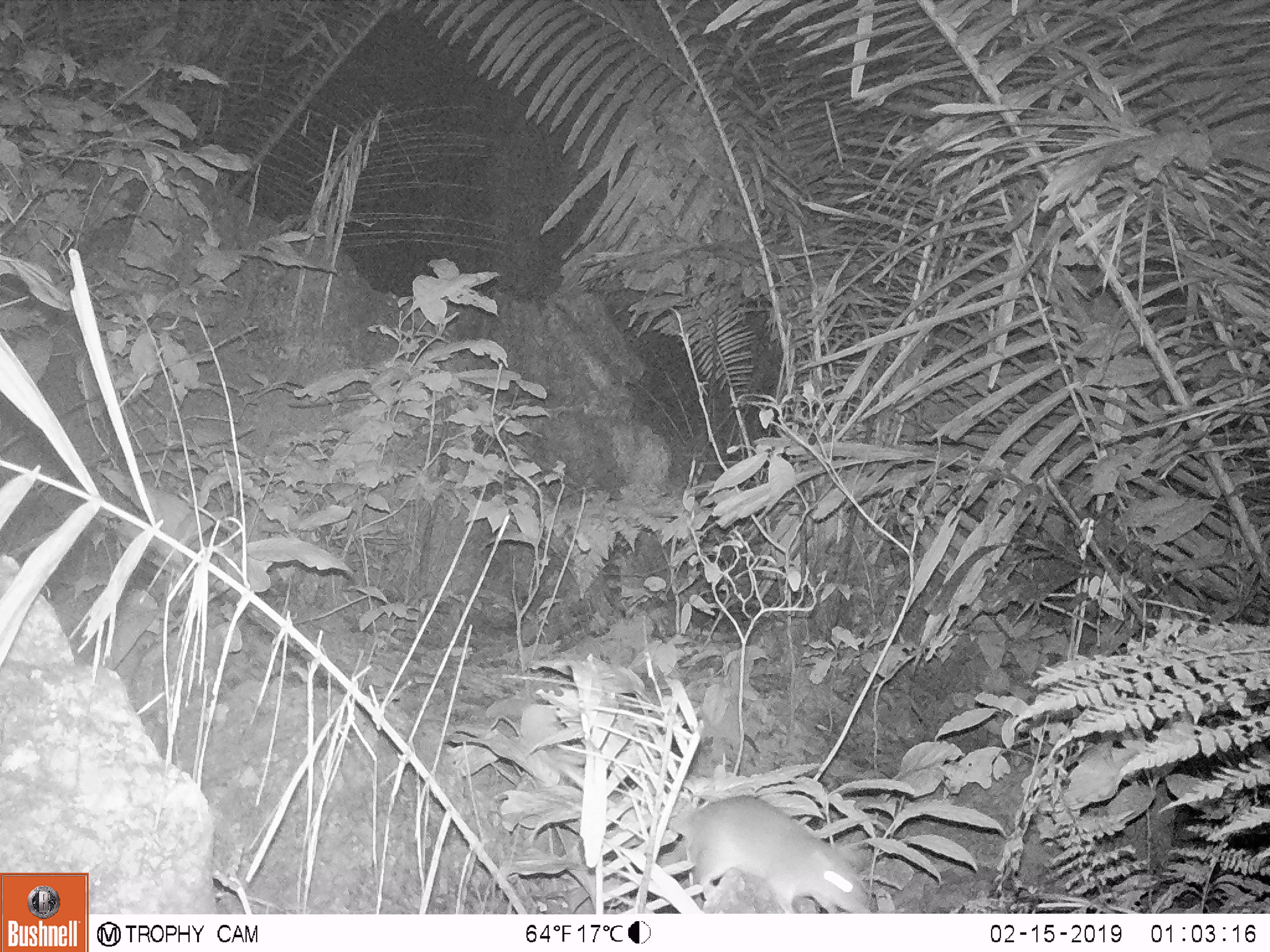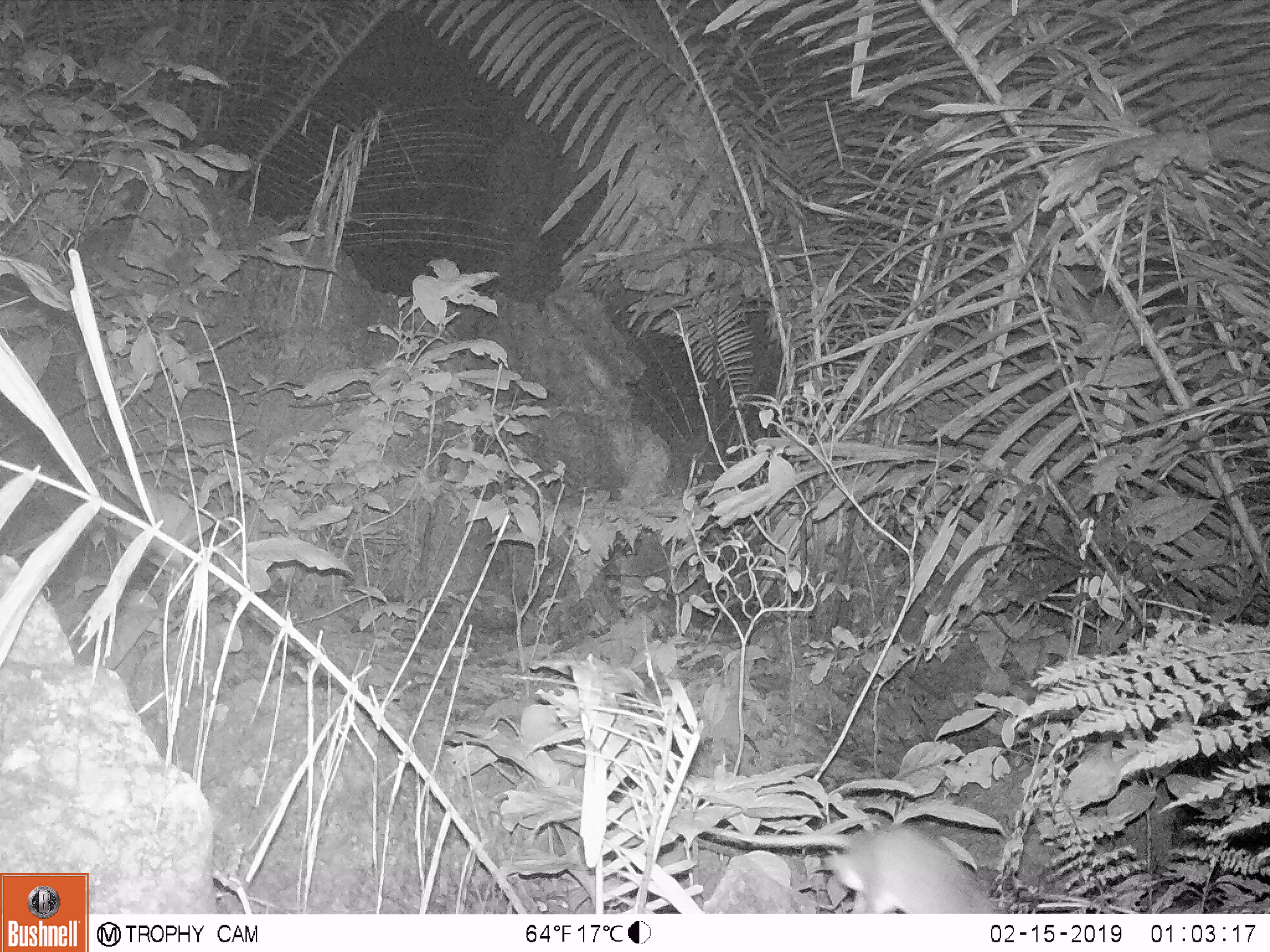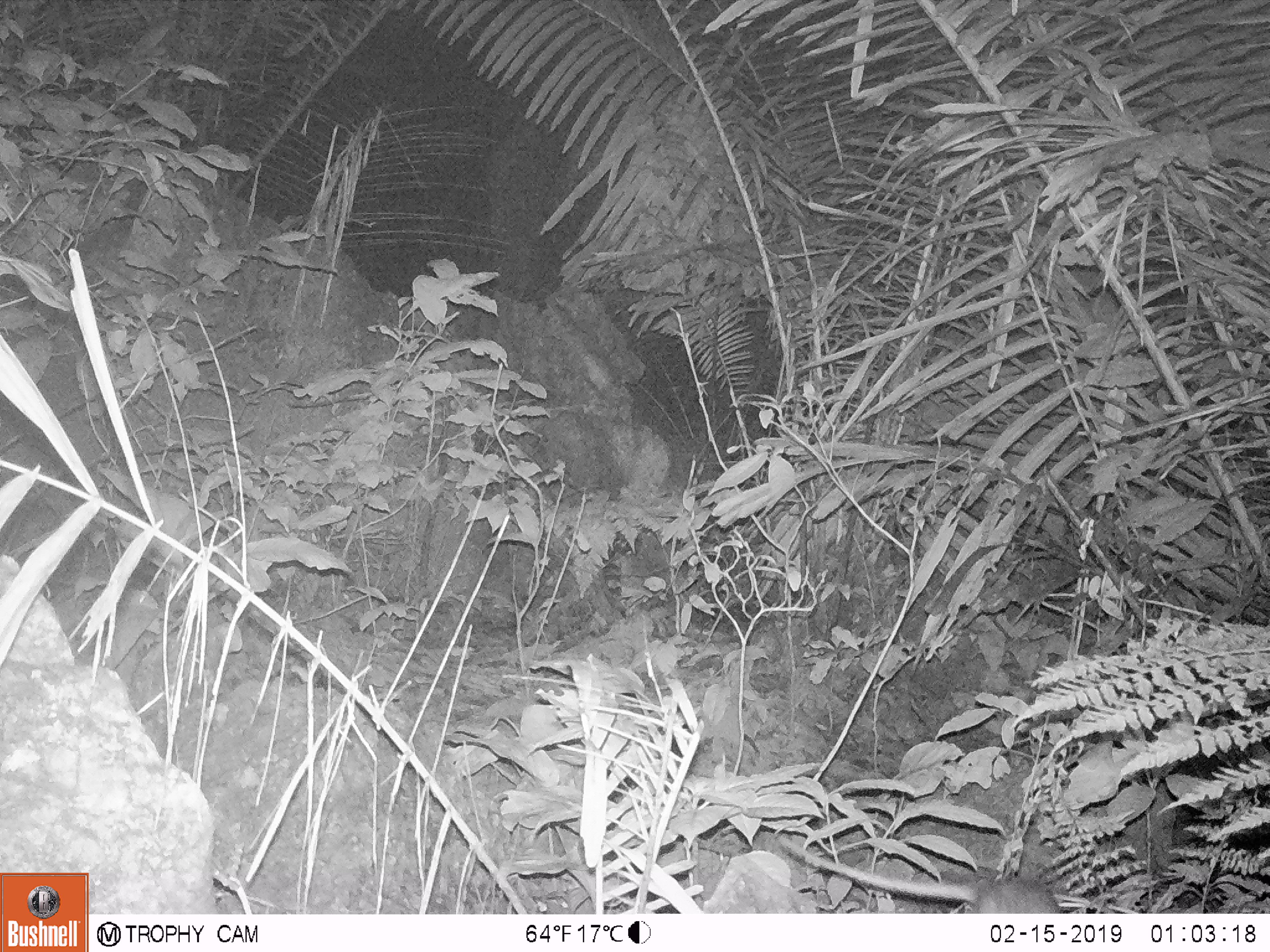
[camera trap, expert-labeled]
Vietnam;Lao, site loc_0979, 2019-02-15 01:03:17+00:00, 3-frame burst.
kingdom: Animalia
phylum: Chordata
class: Mammalia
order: Rodentia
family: Muridae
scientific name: Muridae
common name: old-world mice and rats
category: unidentified murid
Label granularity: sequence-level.